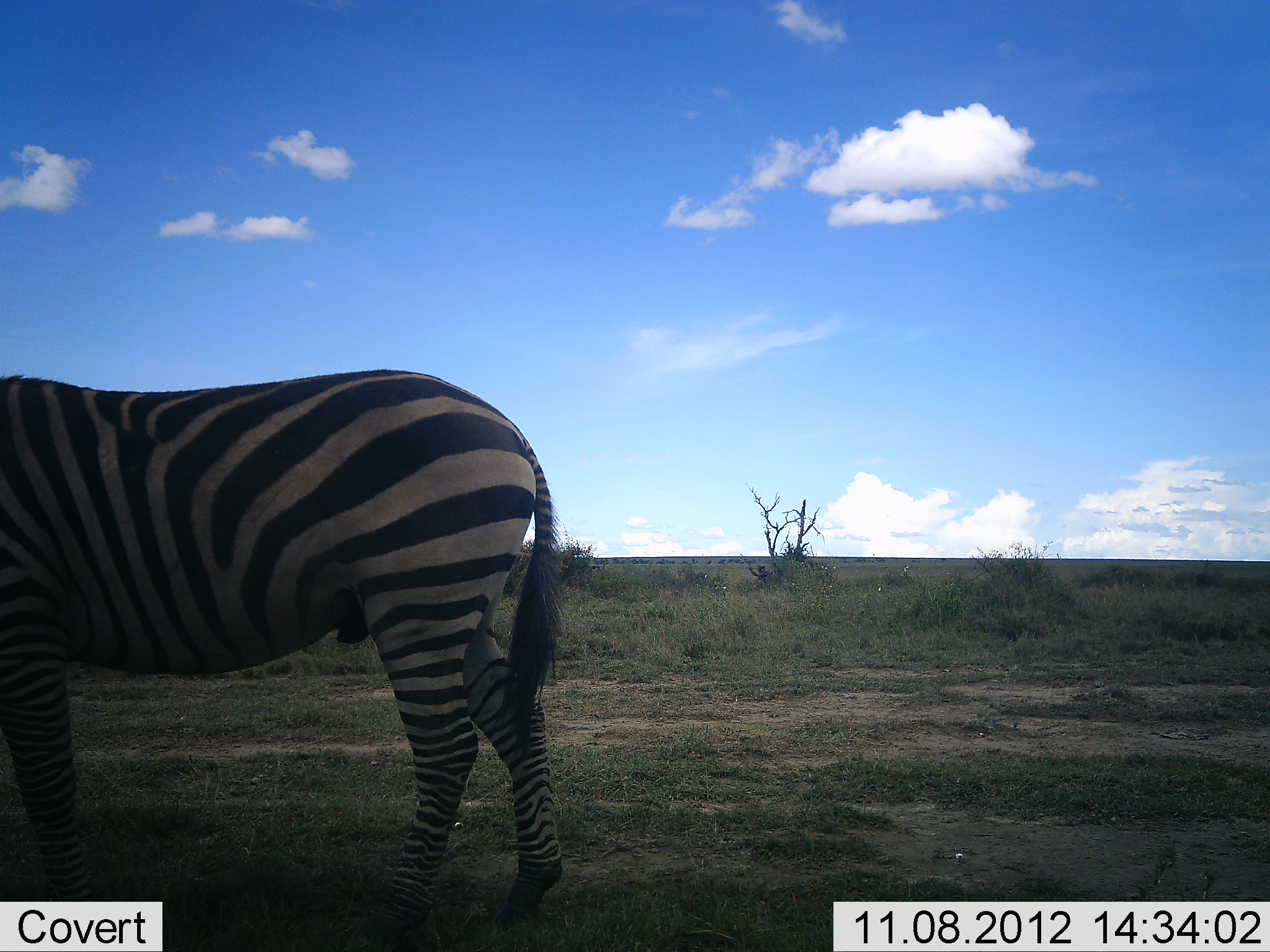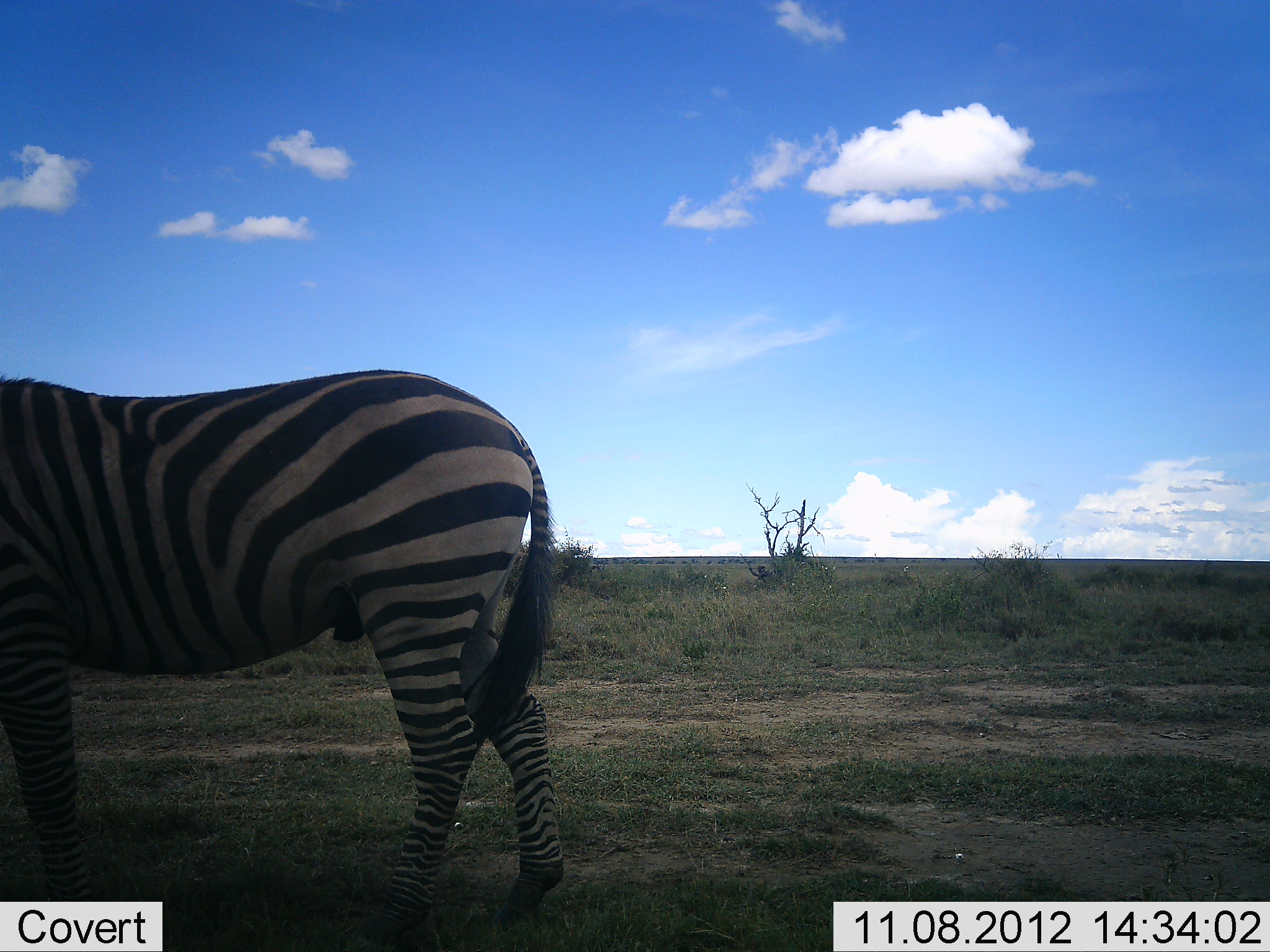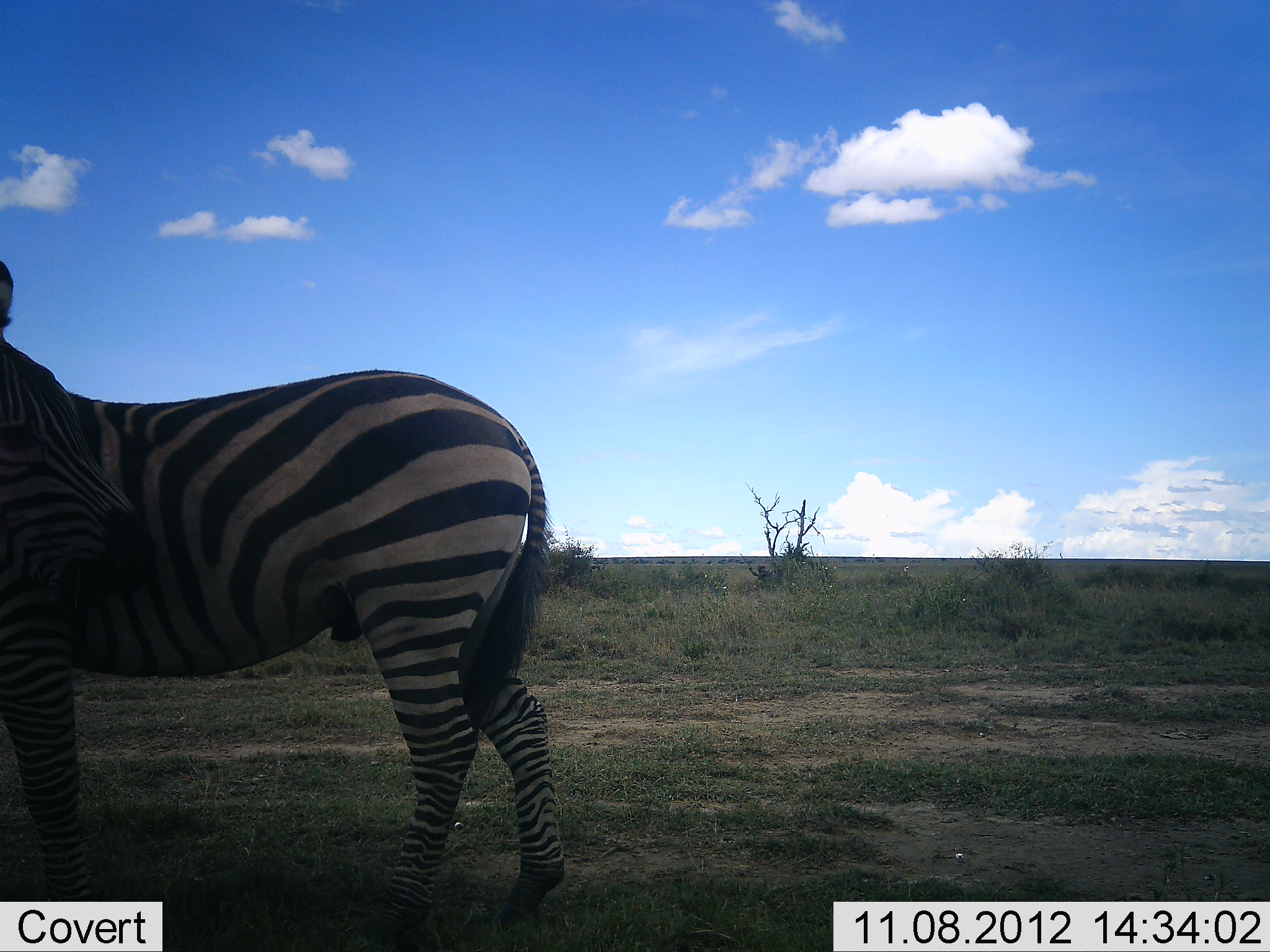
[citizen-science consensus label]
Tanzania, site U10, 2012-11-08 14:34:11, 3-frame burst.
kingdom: Animalia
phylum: Chordata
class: Mammalia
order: Perissodactyla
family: Equidae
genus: Equus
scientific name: Equus quagga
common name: plains zebra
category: zebra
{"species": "zebra (plains zebra) (Equus quagga)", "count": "1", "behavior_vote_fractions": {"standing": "90%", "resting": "0%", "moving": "10%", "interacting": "0%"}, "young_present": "0%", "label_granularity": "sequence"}